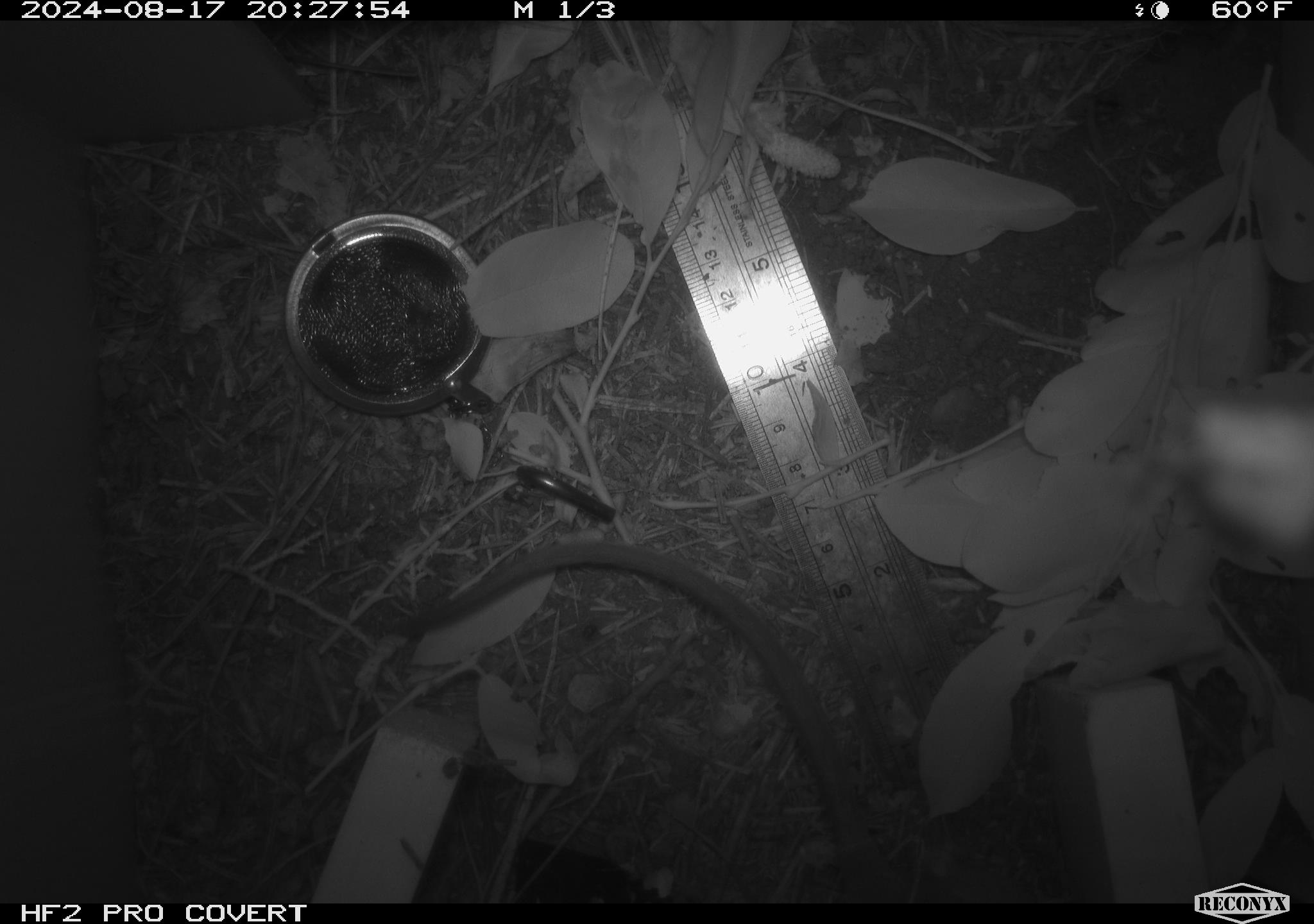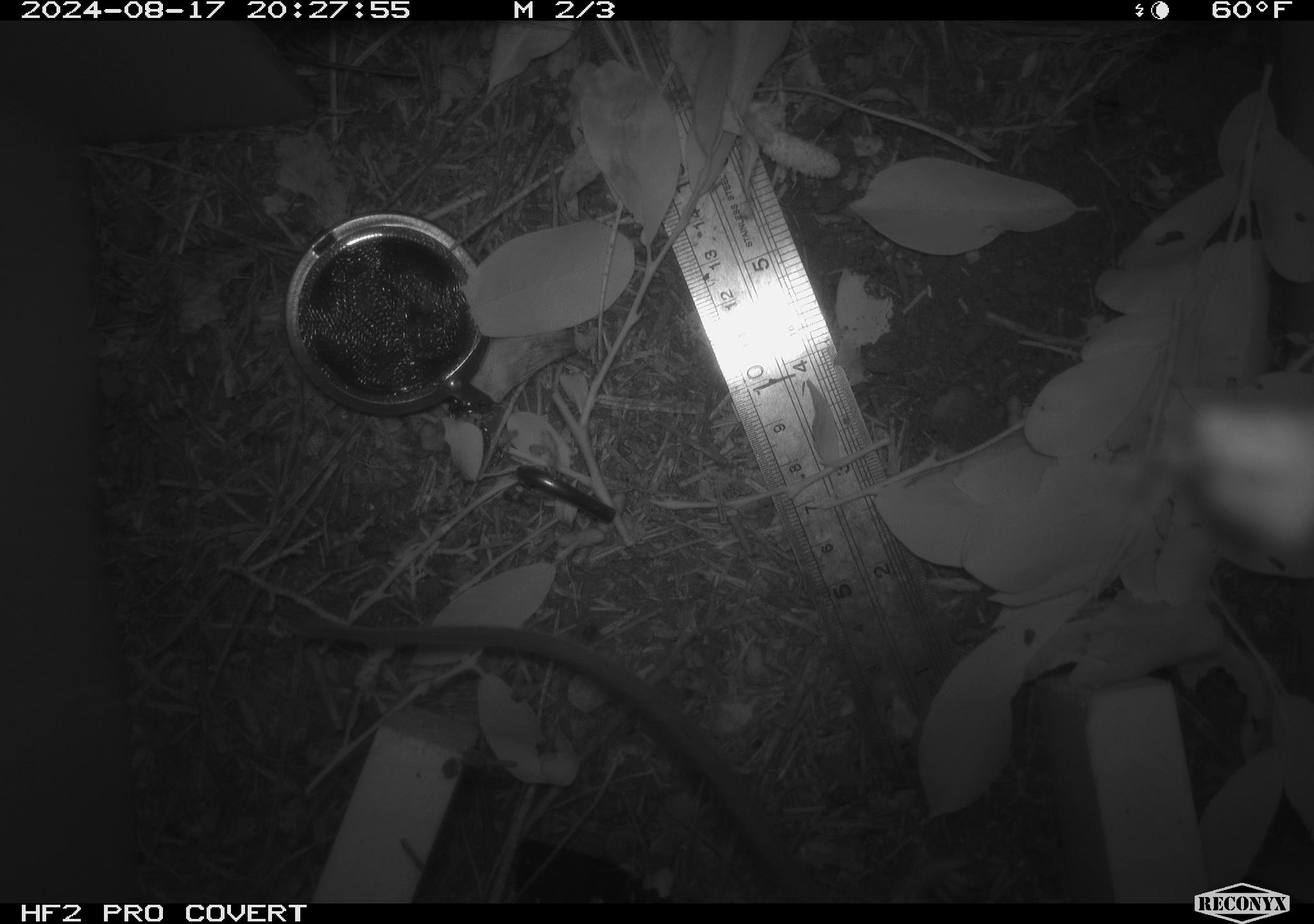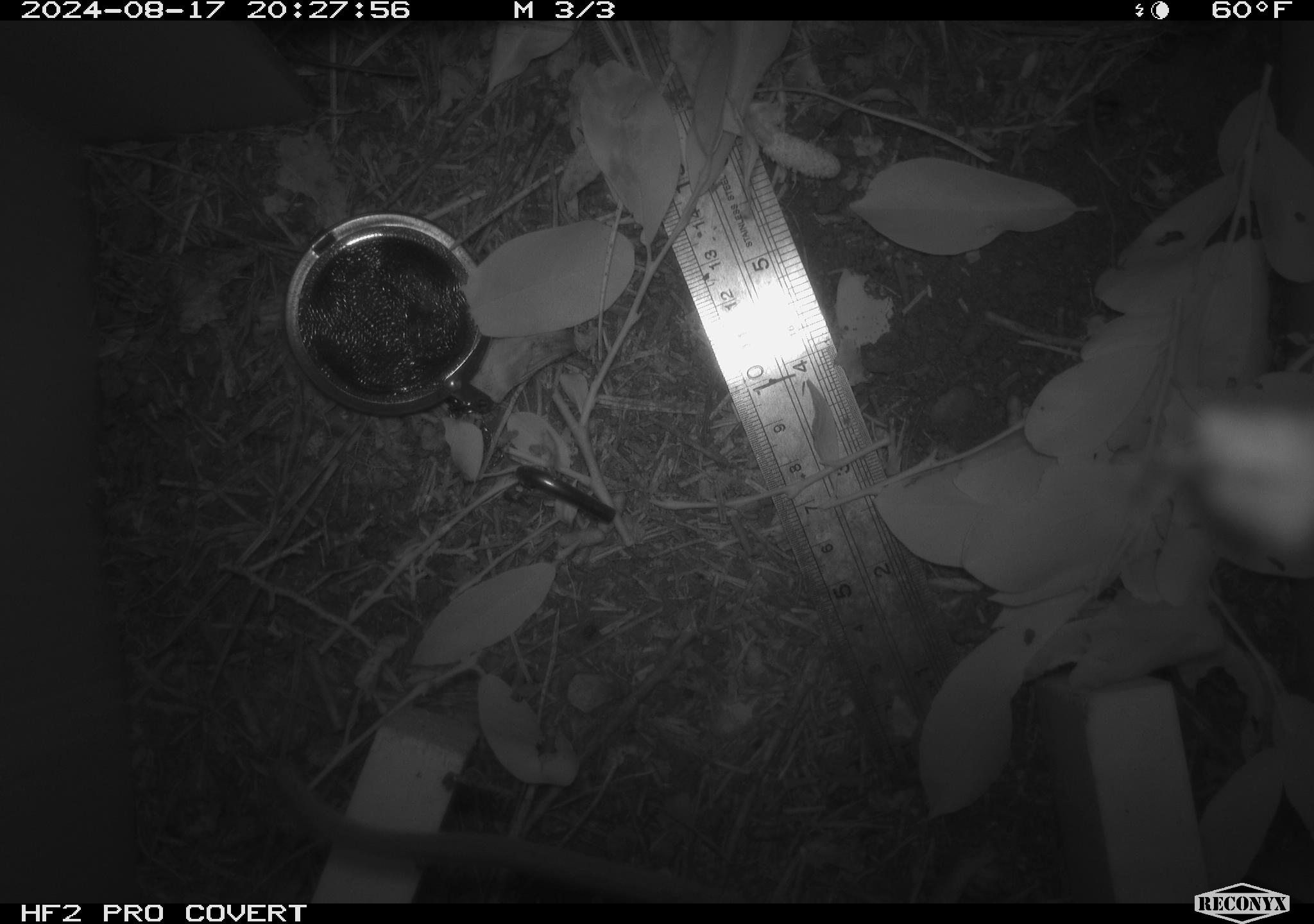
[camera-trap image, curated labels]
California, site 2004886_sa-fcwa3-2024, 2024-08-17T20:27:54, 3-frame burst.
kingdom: Animalia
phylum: Chordata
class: Mammalia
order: Rodentia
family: Cricetidae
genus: Neotoma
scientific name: Neotoma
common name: pack rat or woodrat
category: neotoma species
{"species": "neotoma species (pack rat or woodrat) (Neotoma)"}